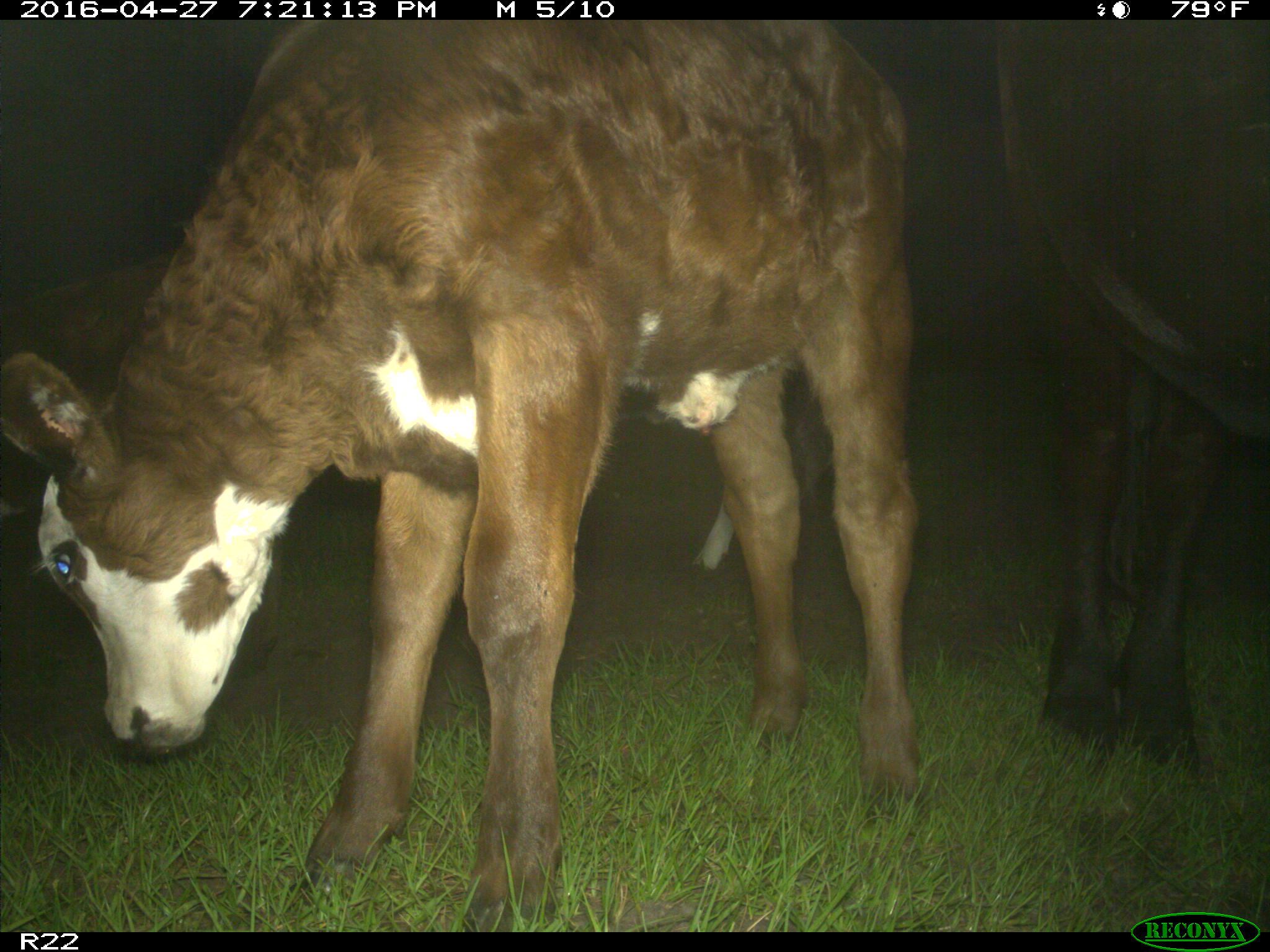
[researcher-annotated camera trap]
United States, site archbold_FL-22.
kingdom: Animalia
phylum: Chordata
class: Mammalia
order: Artiodactyla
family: Bovidae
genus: Bos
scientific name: Bos taurus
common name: domestic cow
Bos taurus (domestic cow).